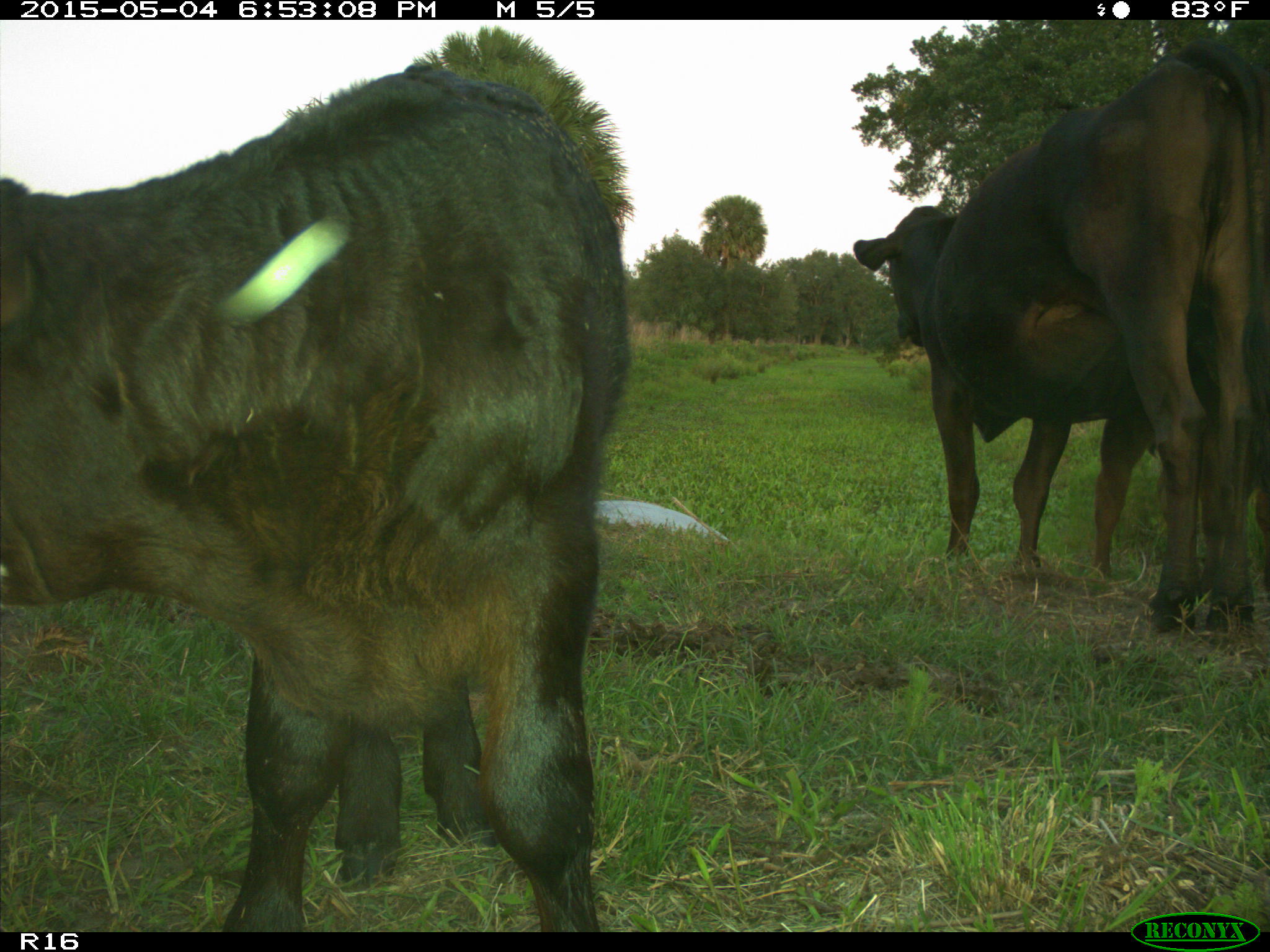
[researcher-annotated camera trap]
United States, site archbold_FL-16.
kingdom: Animalia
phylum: Chordata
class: Mammalia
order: Artiodactyla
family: Bovidae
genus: Bos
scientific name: Bos taurus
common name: domestic cow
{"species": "Bos taurus (domestic cow)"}